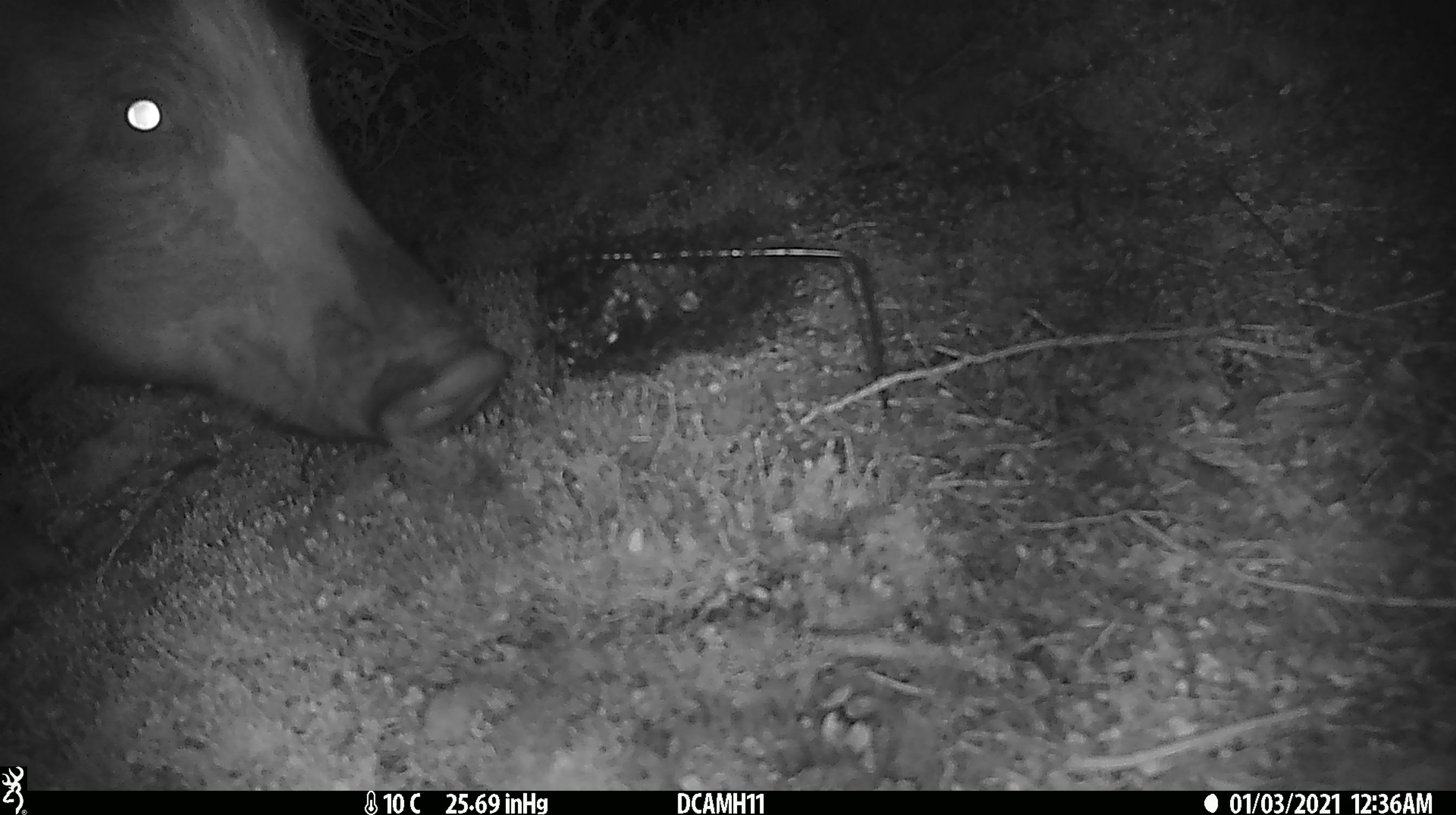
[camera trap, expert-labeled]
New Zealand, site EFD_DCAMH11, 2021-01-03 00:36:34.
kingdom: Animalia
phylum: Chordata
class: Mammalia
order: Artiodactyla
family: Suidae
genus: Sus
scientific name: Sus scrofa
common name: pig